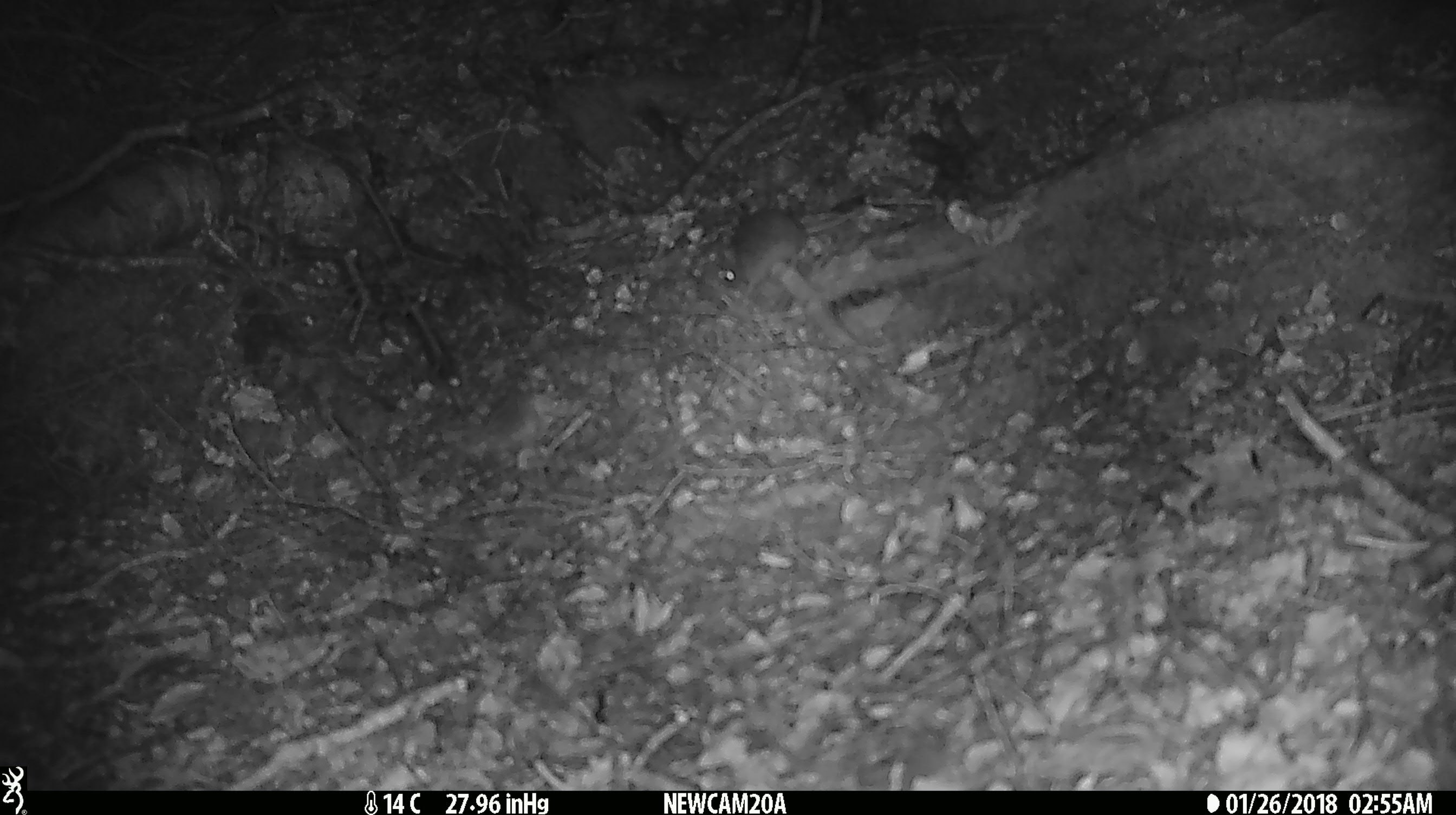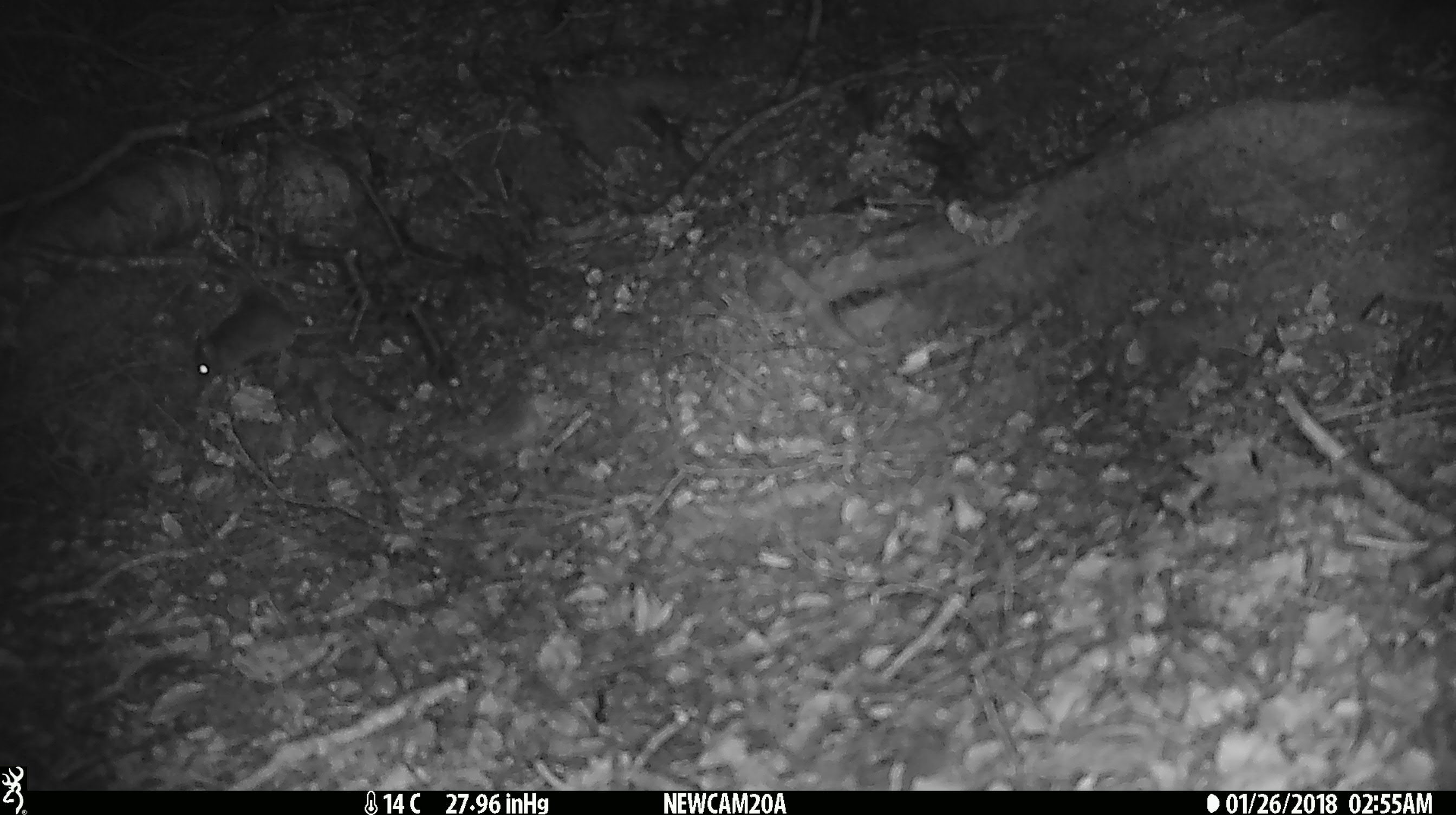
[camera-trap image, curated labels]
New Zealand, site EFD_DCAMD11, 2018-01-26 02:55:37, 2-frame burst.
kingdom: Animalia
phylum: Chordata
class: Mammalia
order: Rodentia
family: Muridae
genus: Mus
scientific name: Mus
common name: mouse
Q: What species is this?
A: Mouse (Mus).